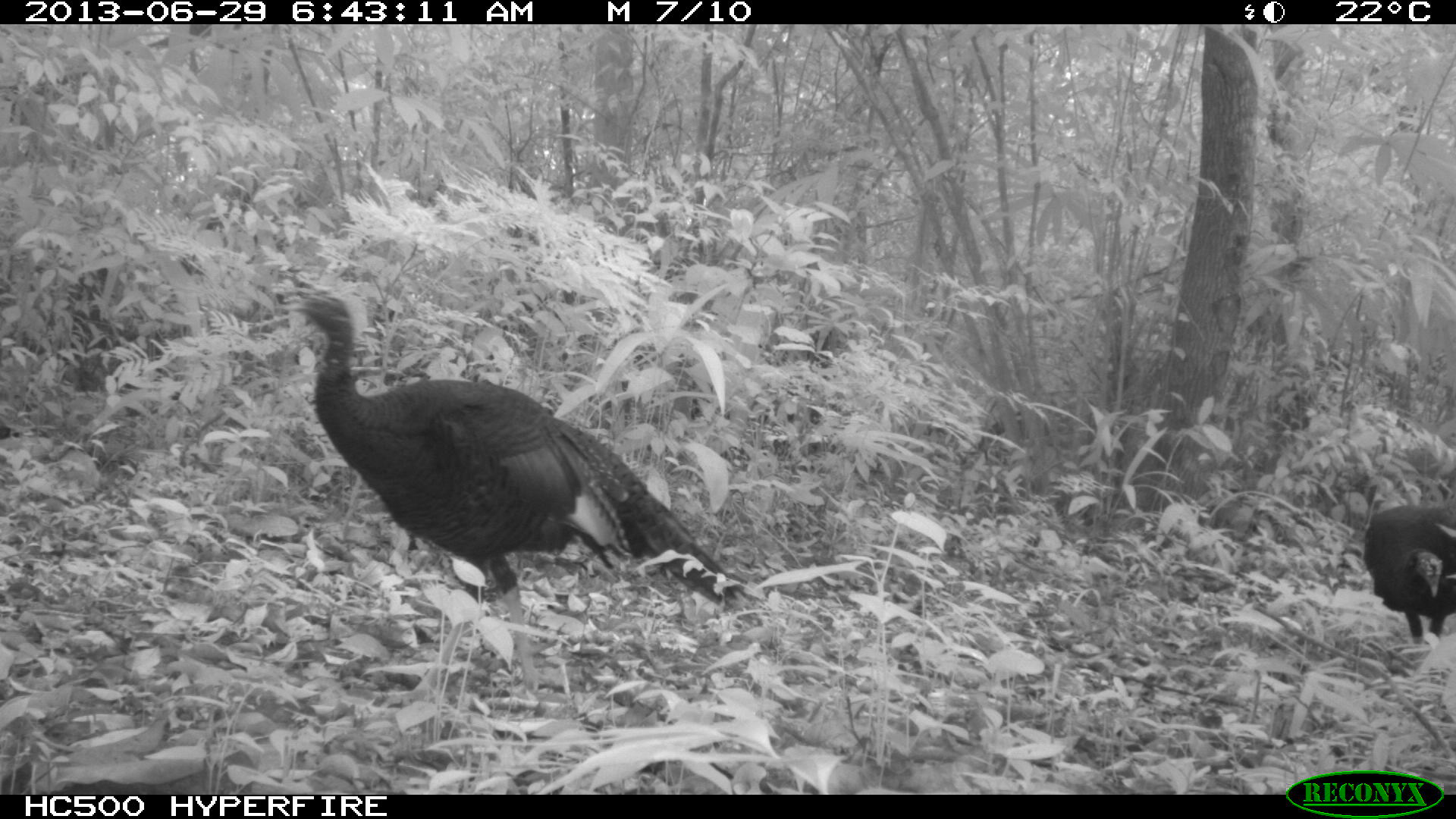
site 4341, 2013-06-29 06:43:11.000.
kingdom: Animalia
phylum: Chordata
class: Aves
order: Galliformes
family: Phasianidae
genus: Meleagris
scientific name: Meleagris ocellata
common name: ocellated turkey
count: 2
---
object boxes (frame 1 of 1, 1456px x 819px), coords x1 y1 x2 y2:
meleagris ocellata: 277 282 761 701; 1359 497 1456 650